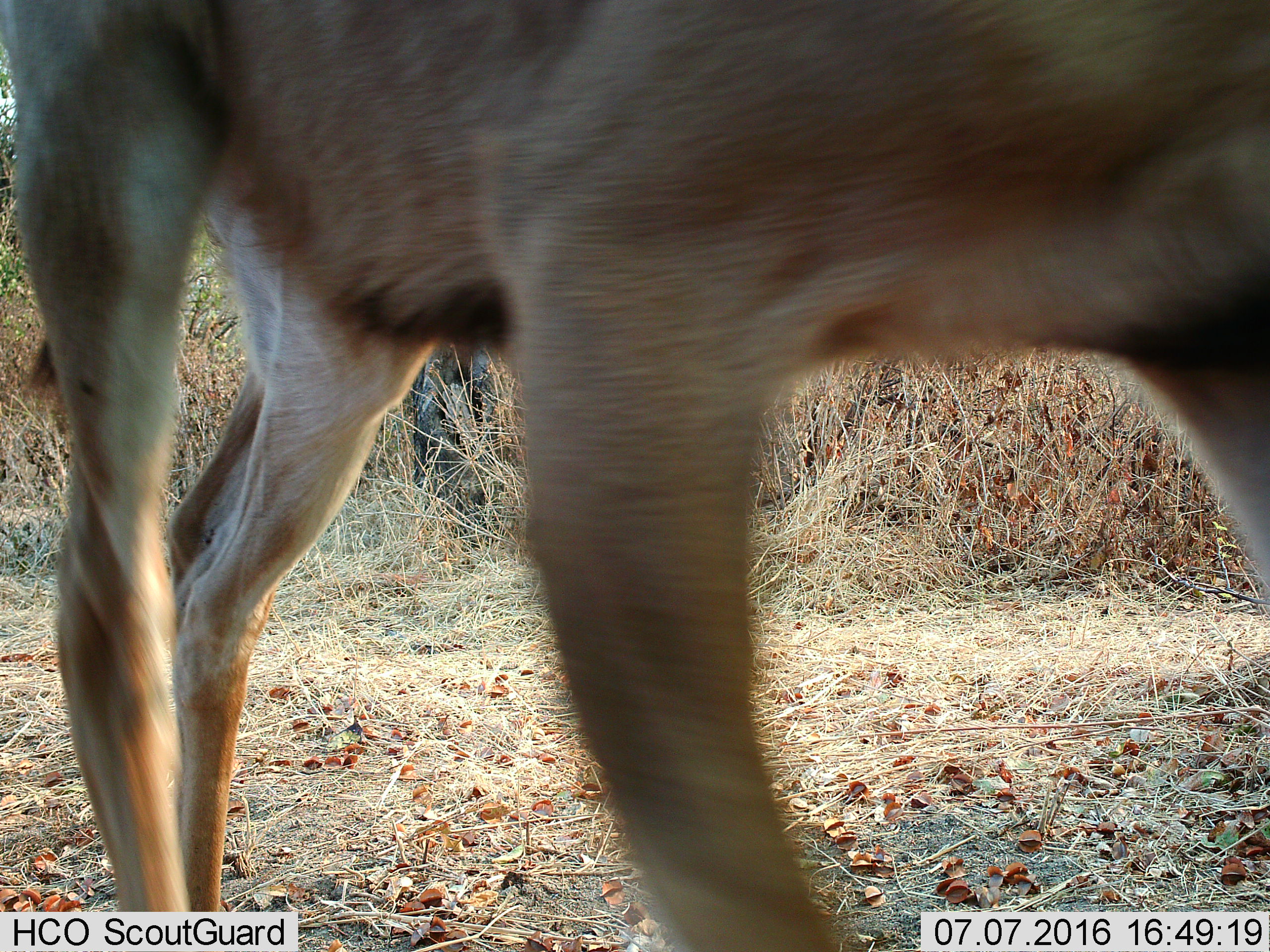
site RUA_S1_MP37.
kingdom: Animalia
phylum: Chordata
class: Mammalia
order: Artiodactyla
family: Bovidae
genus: Tragelaphus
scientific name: Tragelaphus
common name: kudu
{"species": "kudu (Tragelaphus)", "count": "1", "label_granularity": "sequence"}